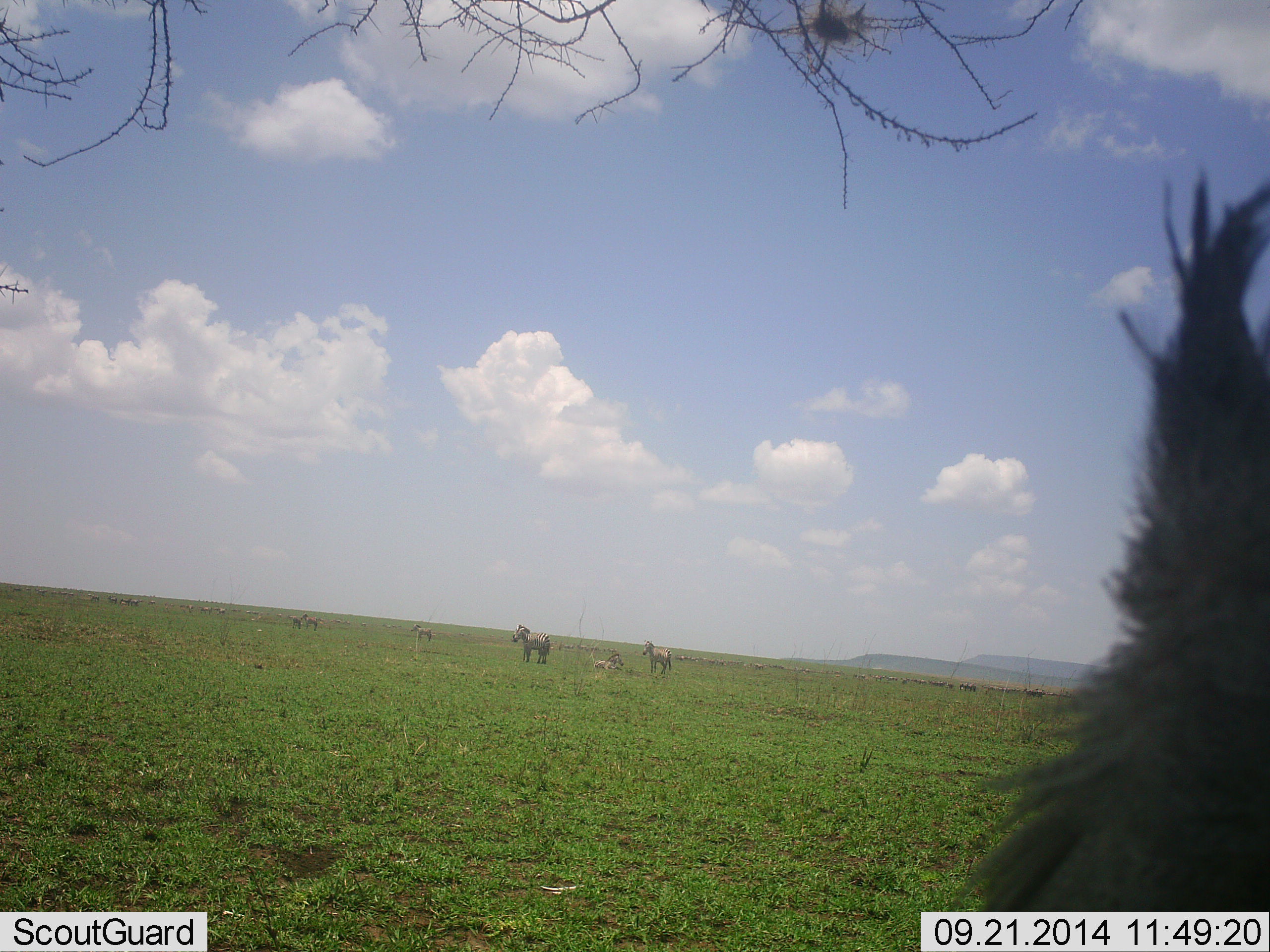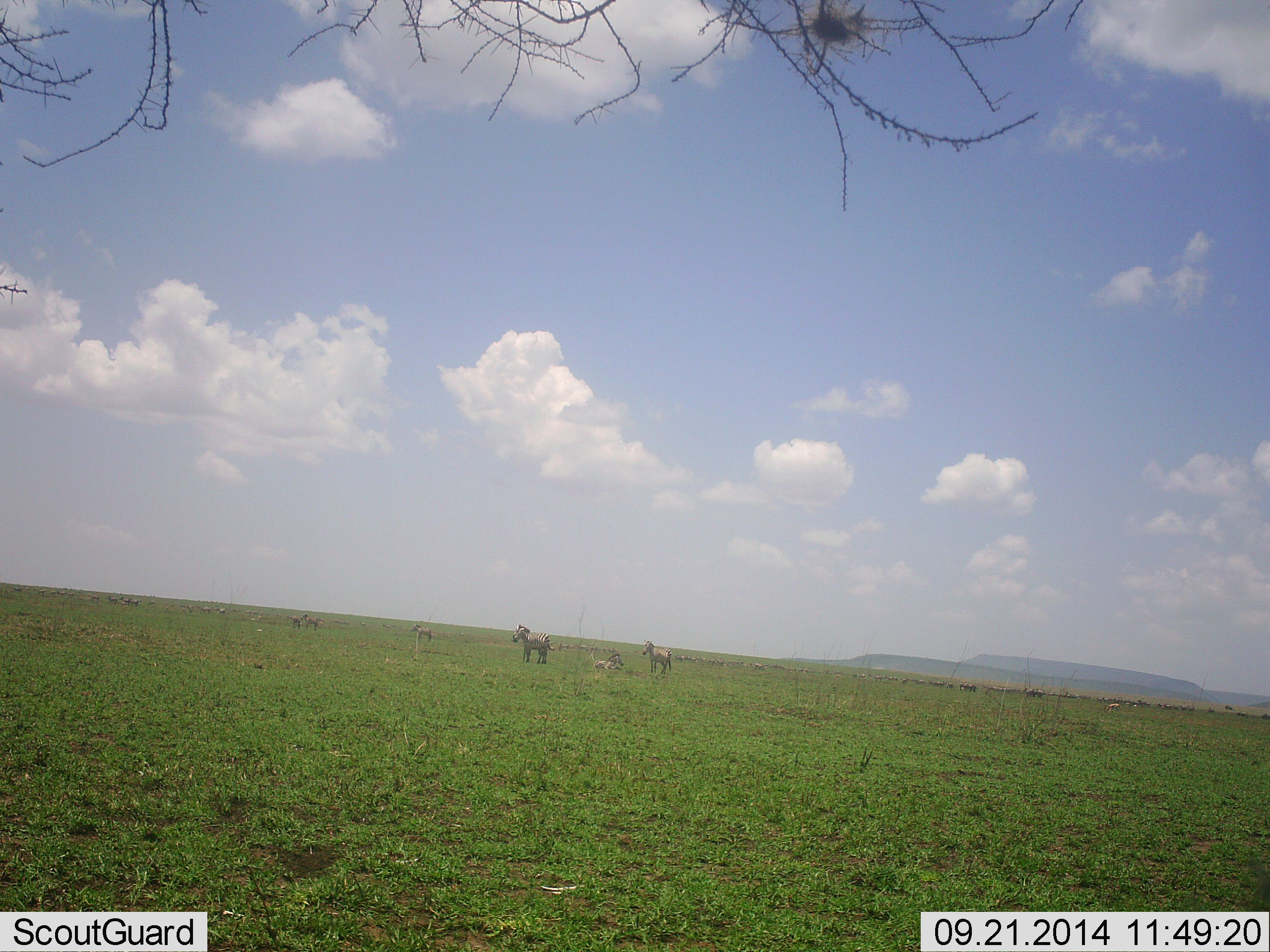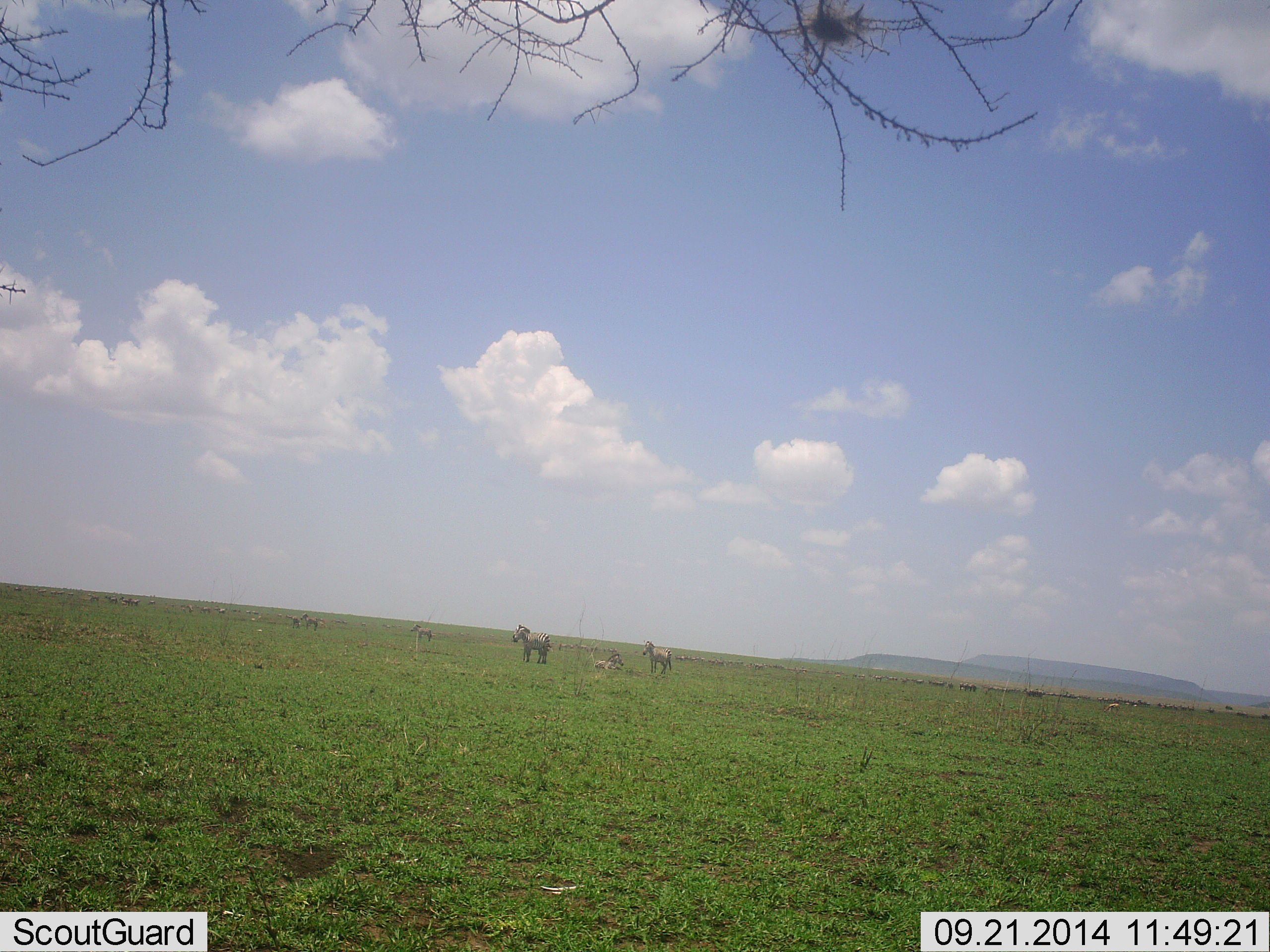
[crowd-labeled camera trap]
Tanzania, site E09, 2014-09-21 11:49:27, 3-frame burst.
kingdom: Animalia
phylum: Chordata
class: Mammalia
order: Perissodactyla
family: Equidae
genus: Equus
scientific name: Equus quagga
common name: plains zebra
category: zebra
Zebra (plains zebra) (Equus quagga), count 9. Behavior (volunteer vote fractions): standing 100%, resting 36%, moving 18%, interacting 9%. Young present (vote fraction): 0%. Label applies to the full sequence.